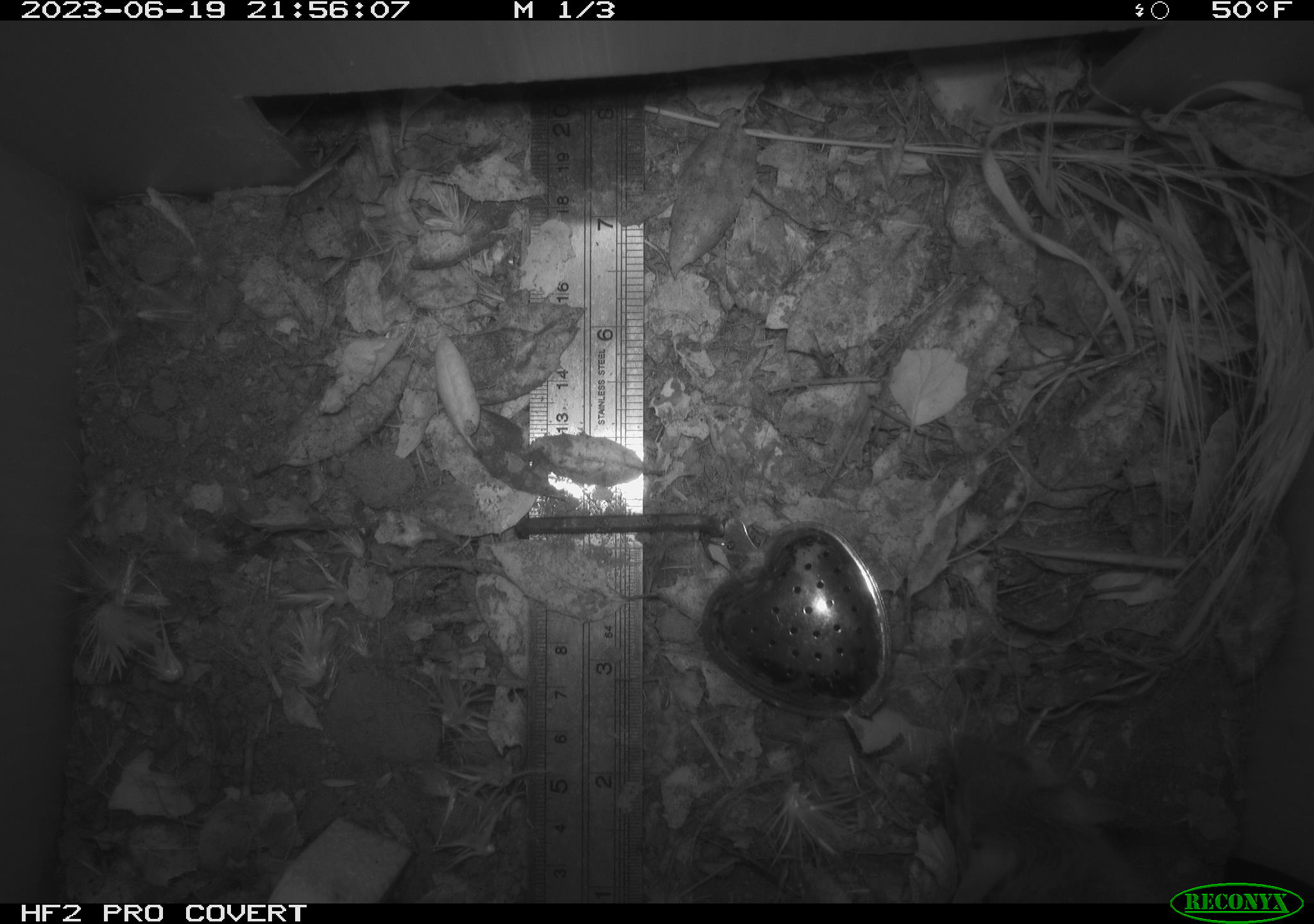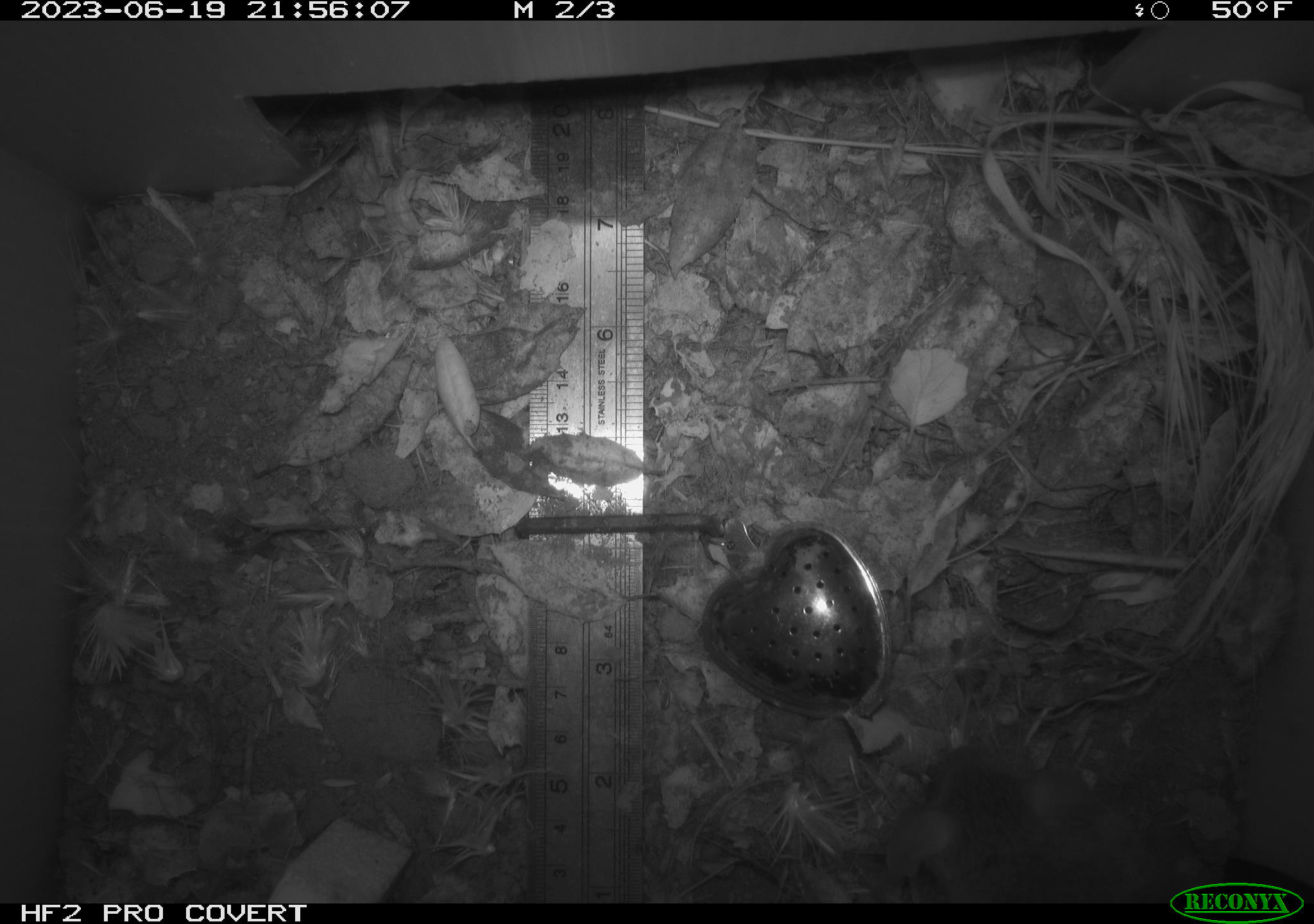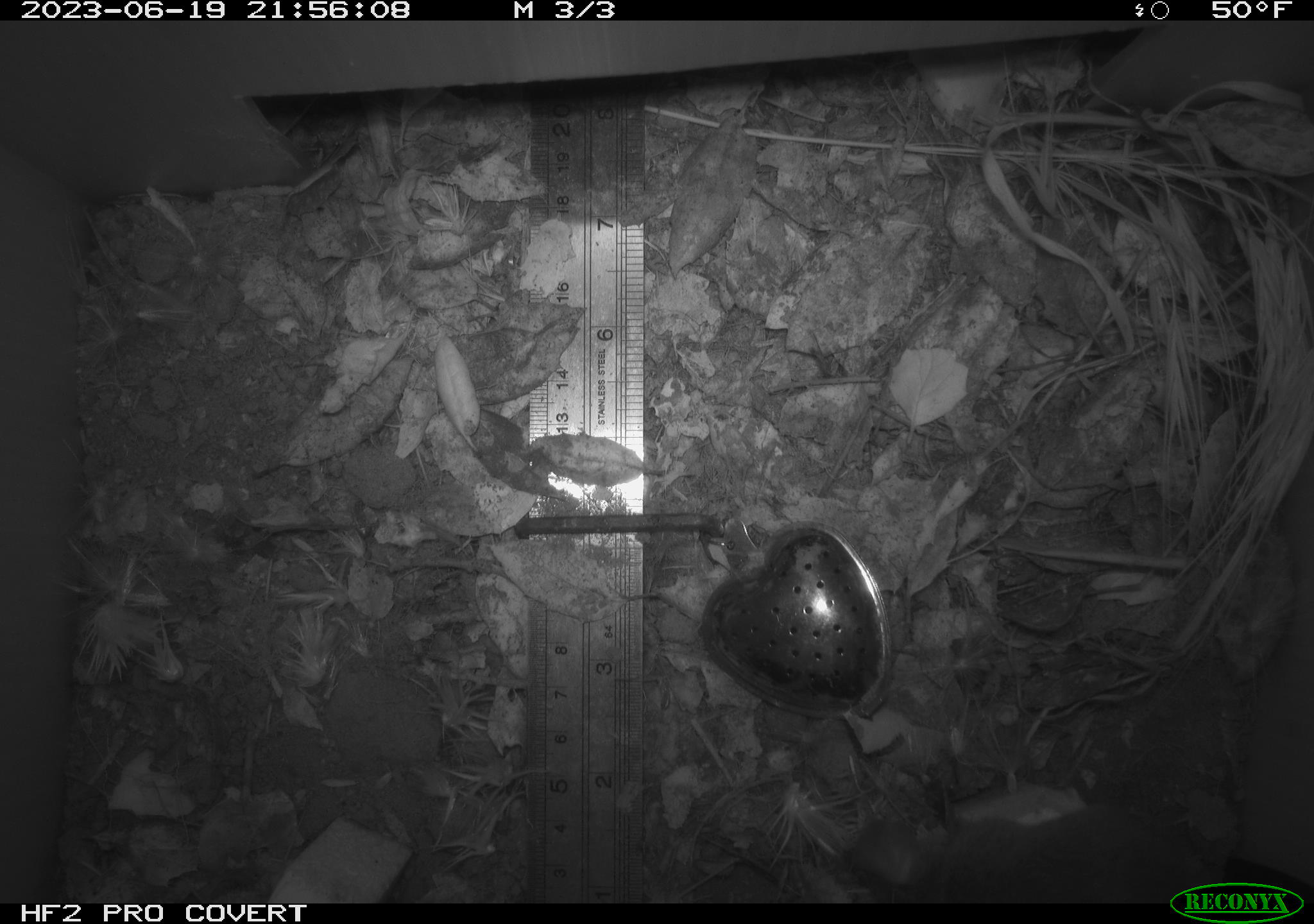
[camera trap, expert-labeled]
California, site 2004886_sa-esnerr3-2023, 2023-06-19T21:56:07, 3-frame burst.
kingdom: Animalia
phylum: Chordata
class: Mammalia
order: Rodentia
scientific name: Rodentia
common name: mouse species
Mouse species (Rodentia).